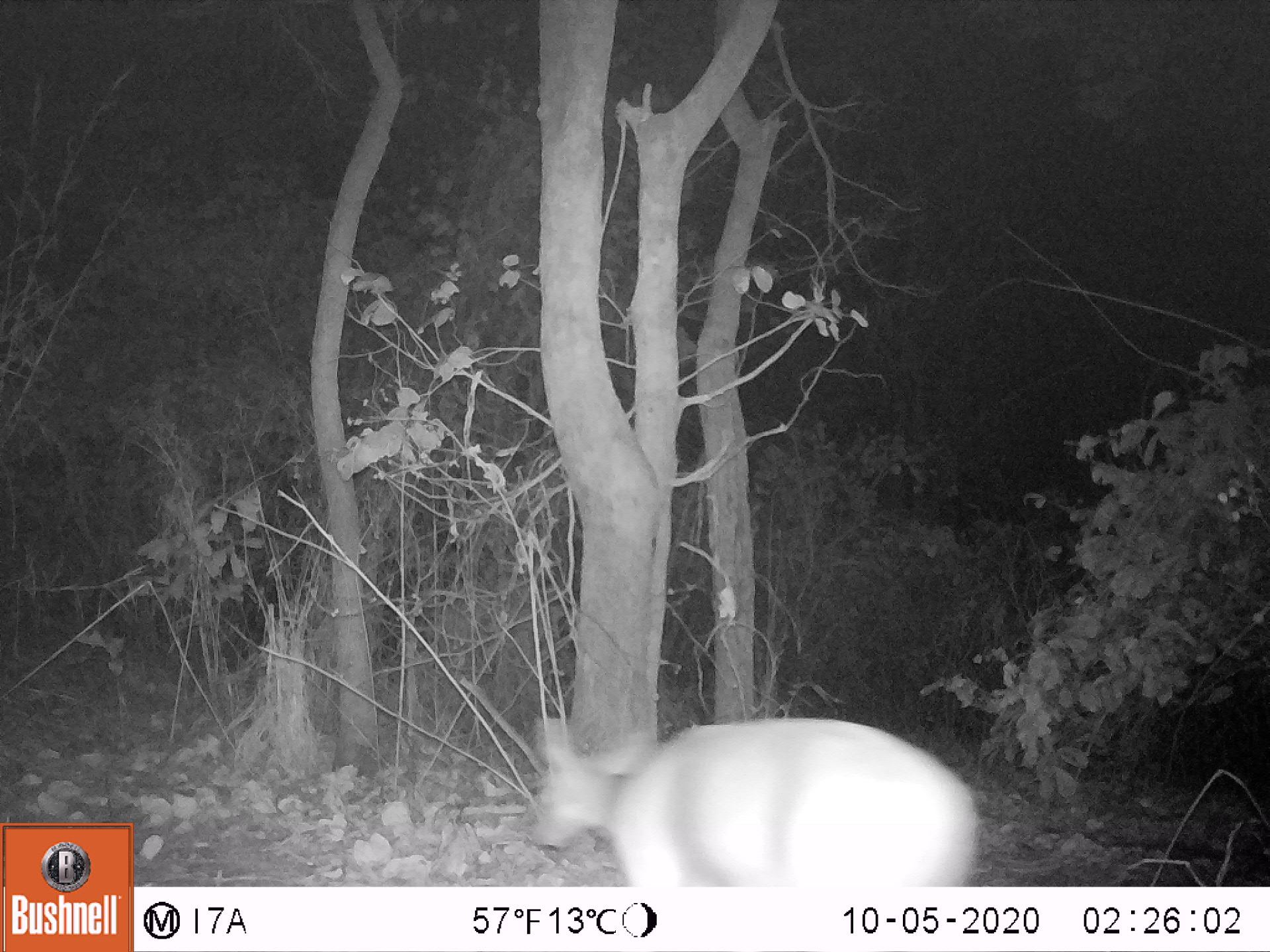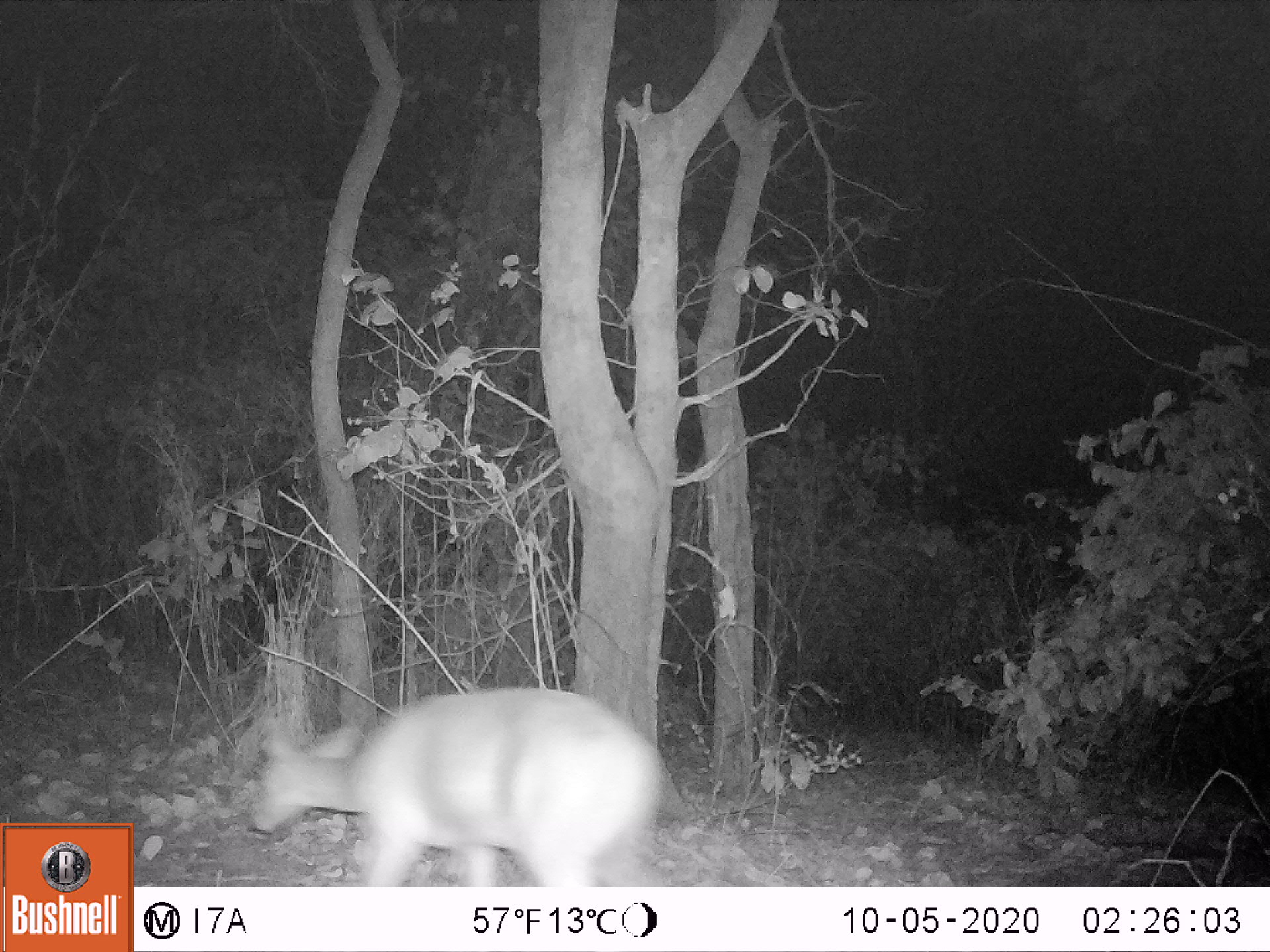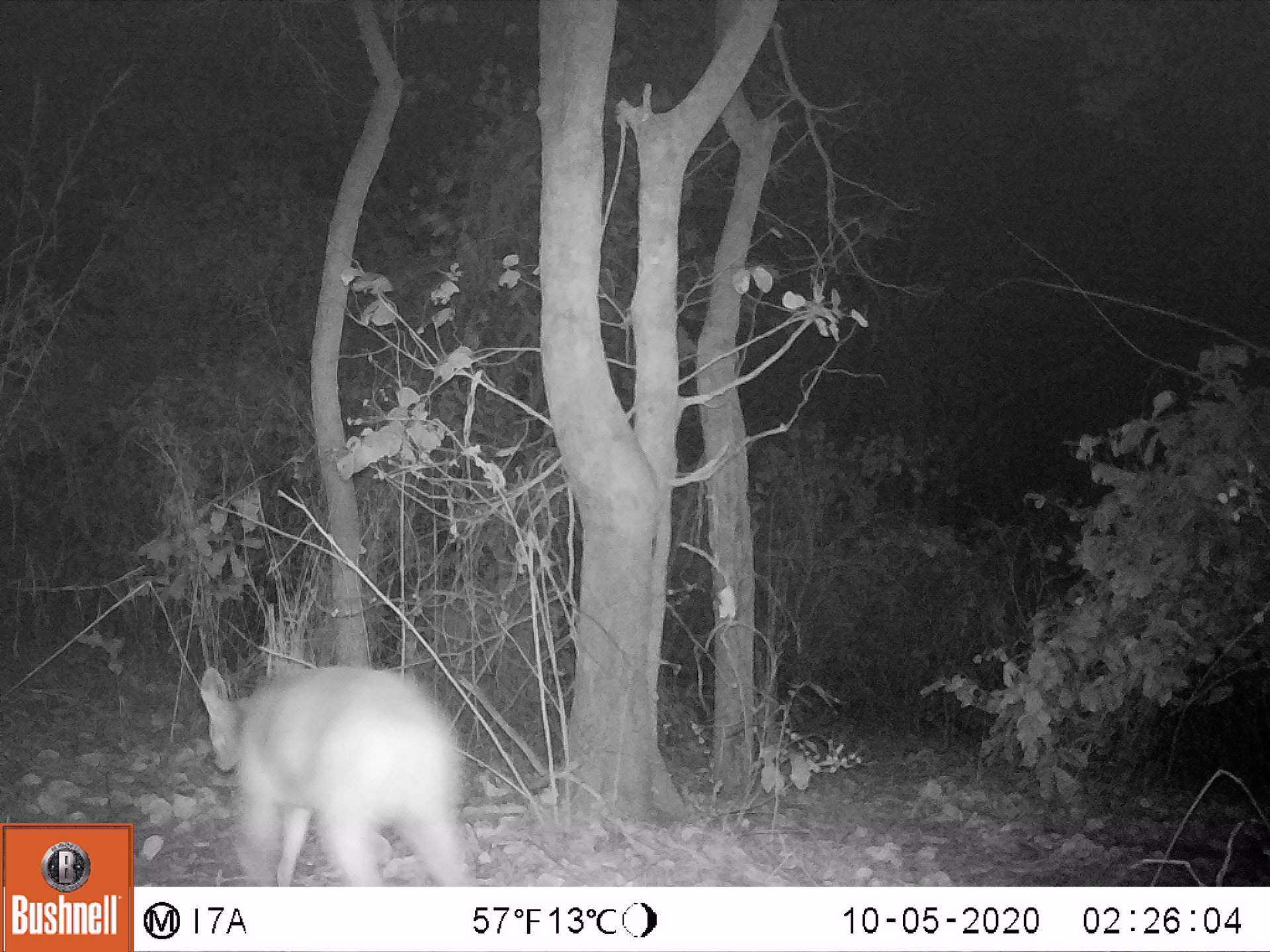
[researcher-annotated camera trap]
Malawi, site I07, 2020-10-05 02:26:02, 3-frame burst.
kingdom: Animalia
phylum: Chordata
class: Mammalia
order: Artiodactyla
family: Bovidae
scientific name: Antilopinae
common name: small antelope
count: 1